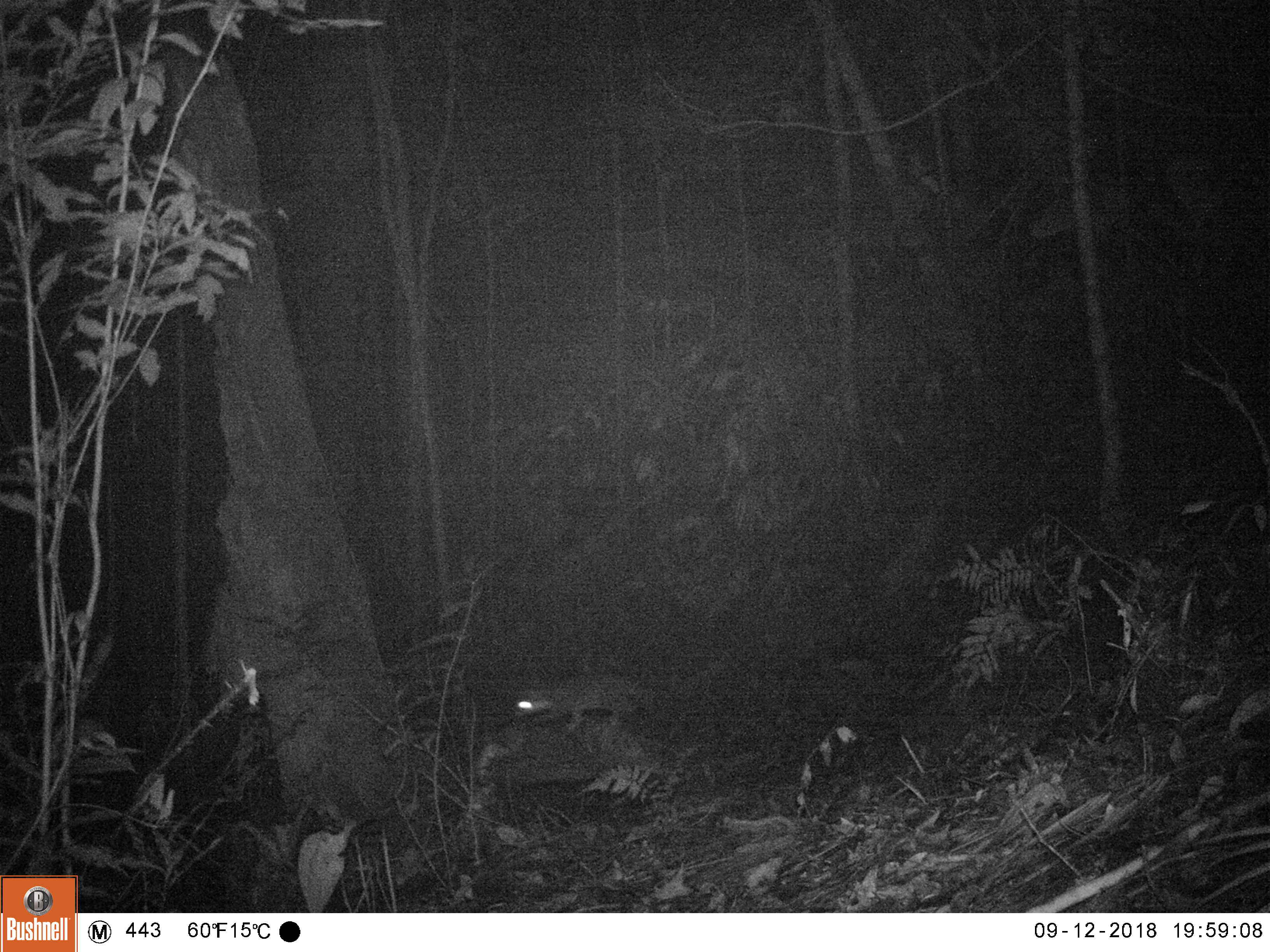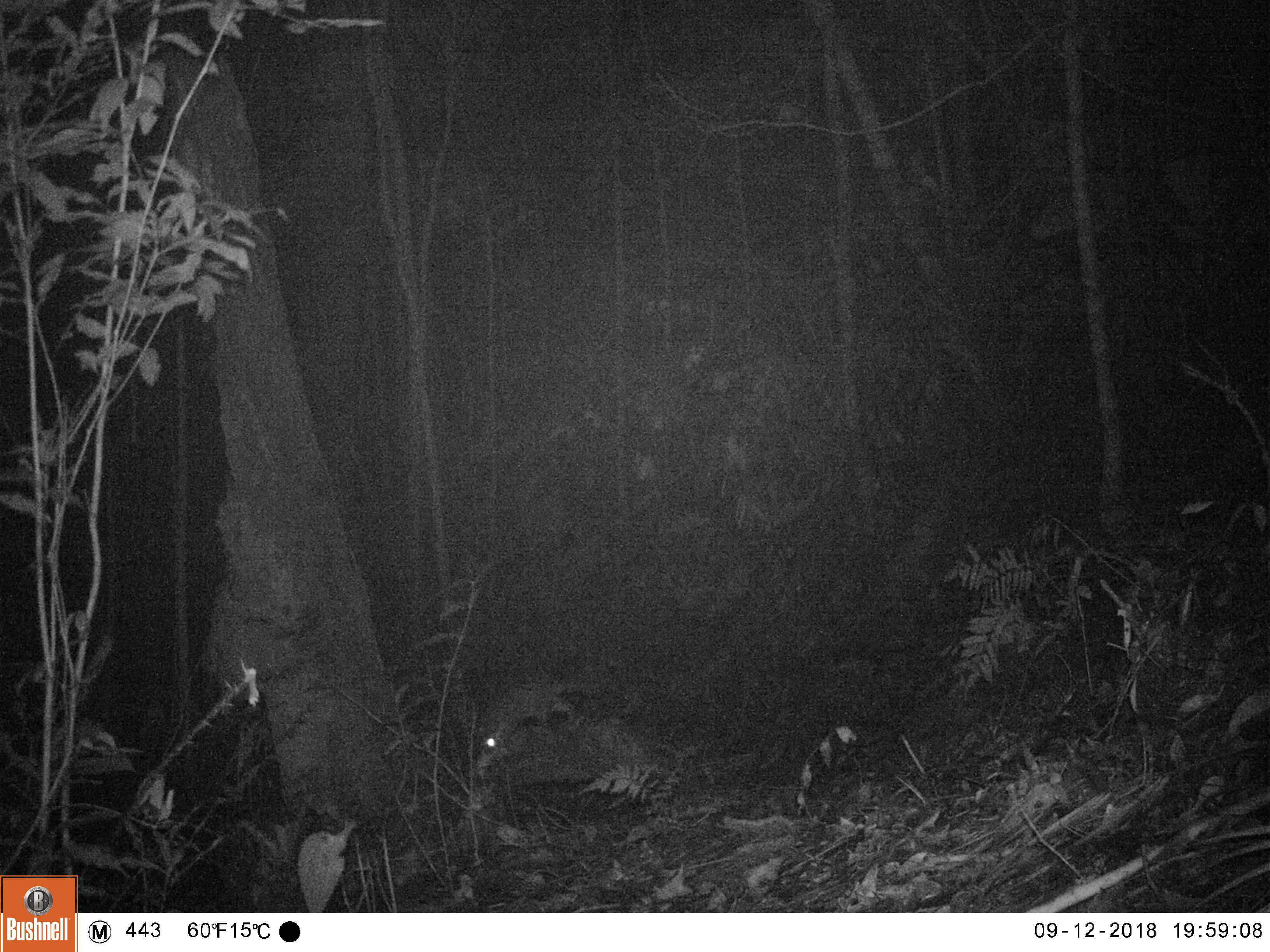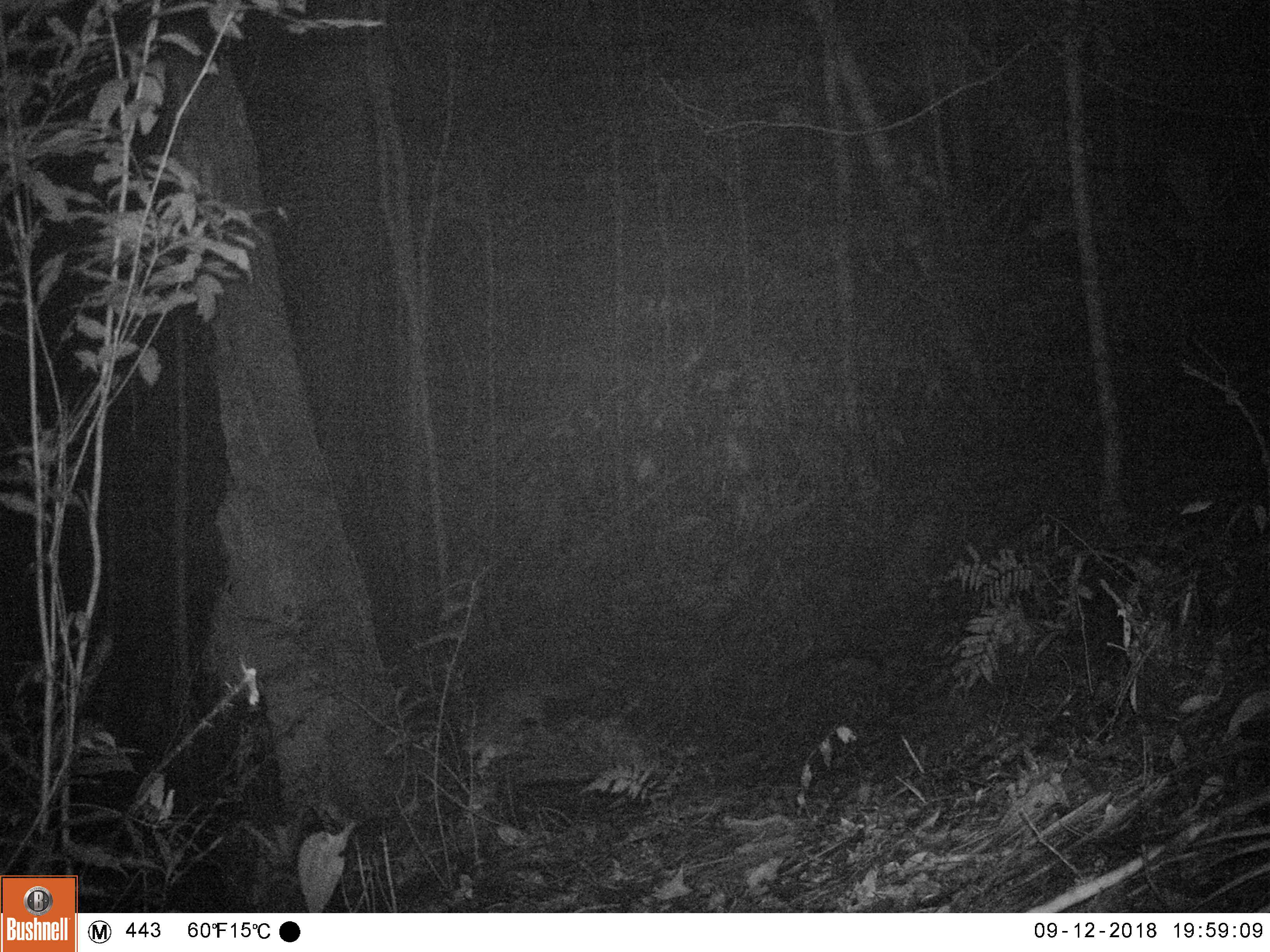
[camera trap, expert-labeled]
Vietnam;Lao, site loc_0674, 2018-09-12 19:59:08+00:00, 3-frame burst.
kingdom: Animalia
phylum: Chordata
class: Mammalia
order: Carnivora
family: Mustelidae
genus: Melogale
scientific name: Melogale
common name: ferret badger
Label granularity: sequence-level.